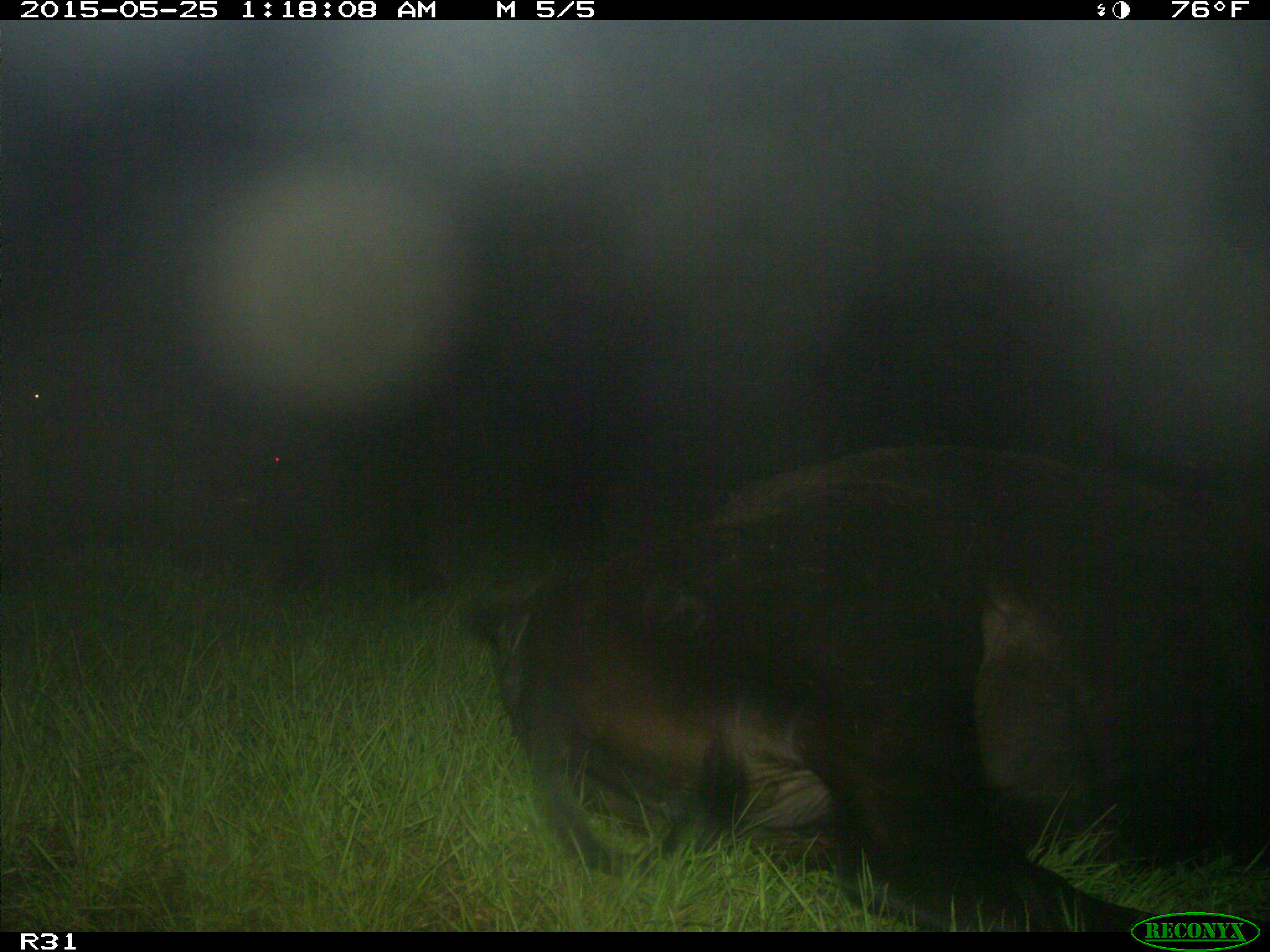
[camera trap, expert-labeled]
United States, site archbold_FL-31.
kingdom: Animalia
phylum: Chordata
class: Mammalia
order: Artiodactyla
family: Bovidae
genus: Bos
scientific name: Bos taurus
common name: domestic cow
Bos taurus (domestic cow).